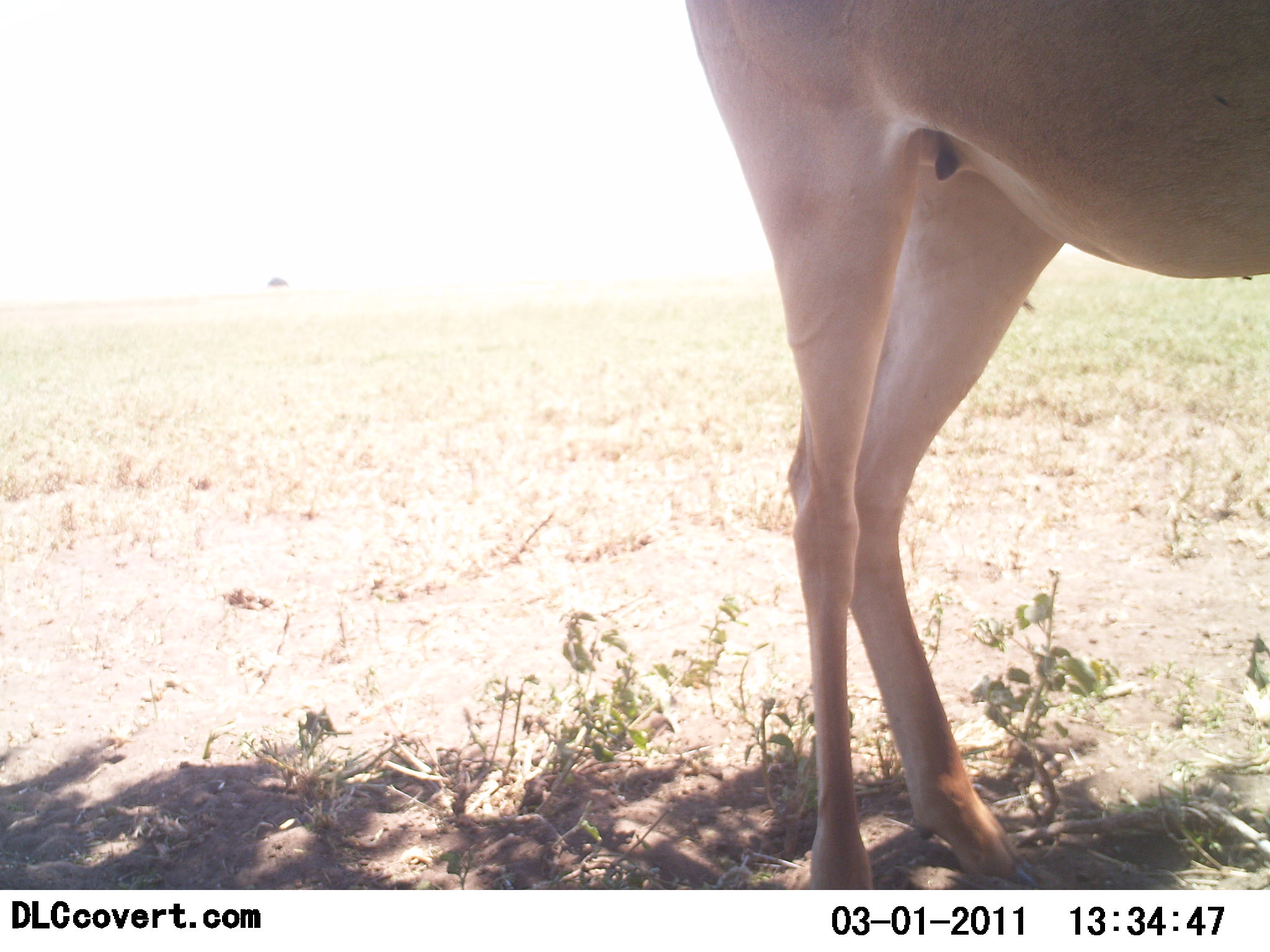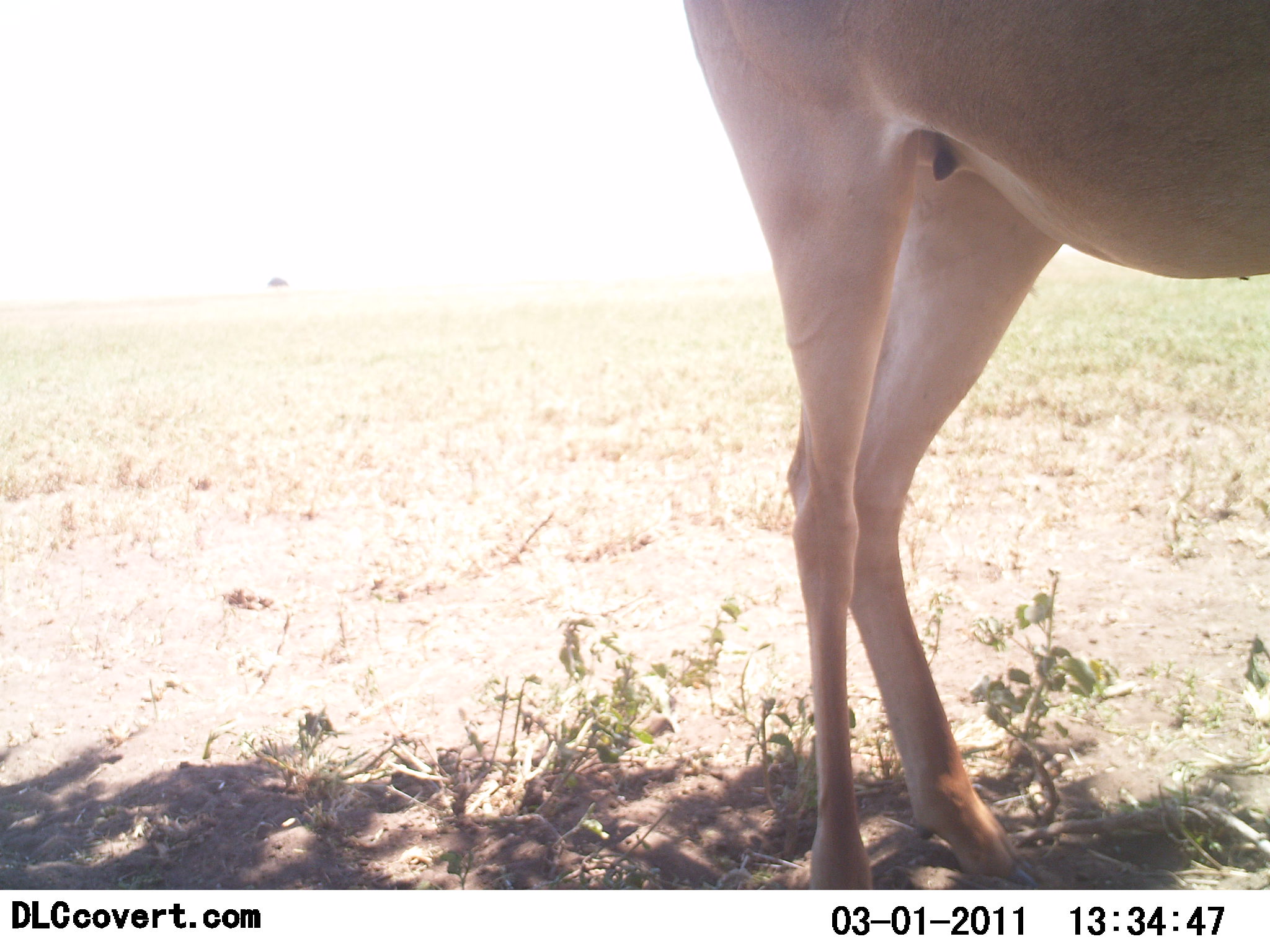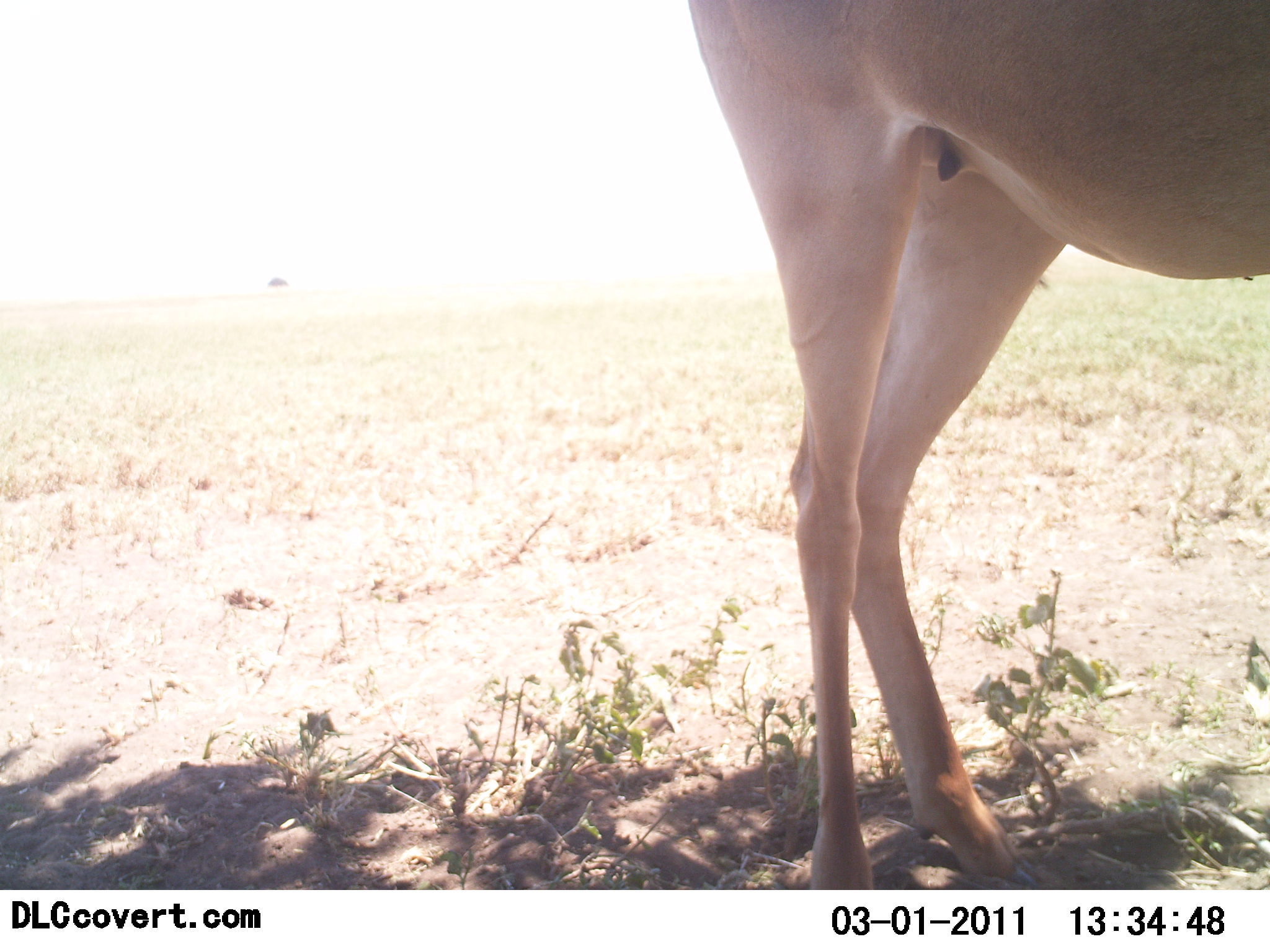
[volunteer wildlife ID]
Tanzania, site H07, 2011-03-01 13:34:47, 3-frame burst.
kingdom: Animalia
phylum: Chordata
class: Mammalia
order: Artiodactyla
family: Bovidae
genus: Alcelaphus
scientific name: Alcelaphus buselaphus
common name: hartebeest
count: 1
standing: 100%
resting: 0%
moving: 0%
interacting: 0%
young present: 0%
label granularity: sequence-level